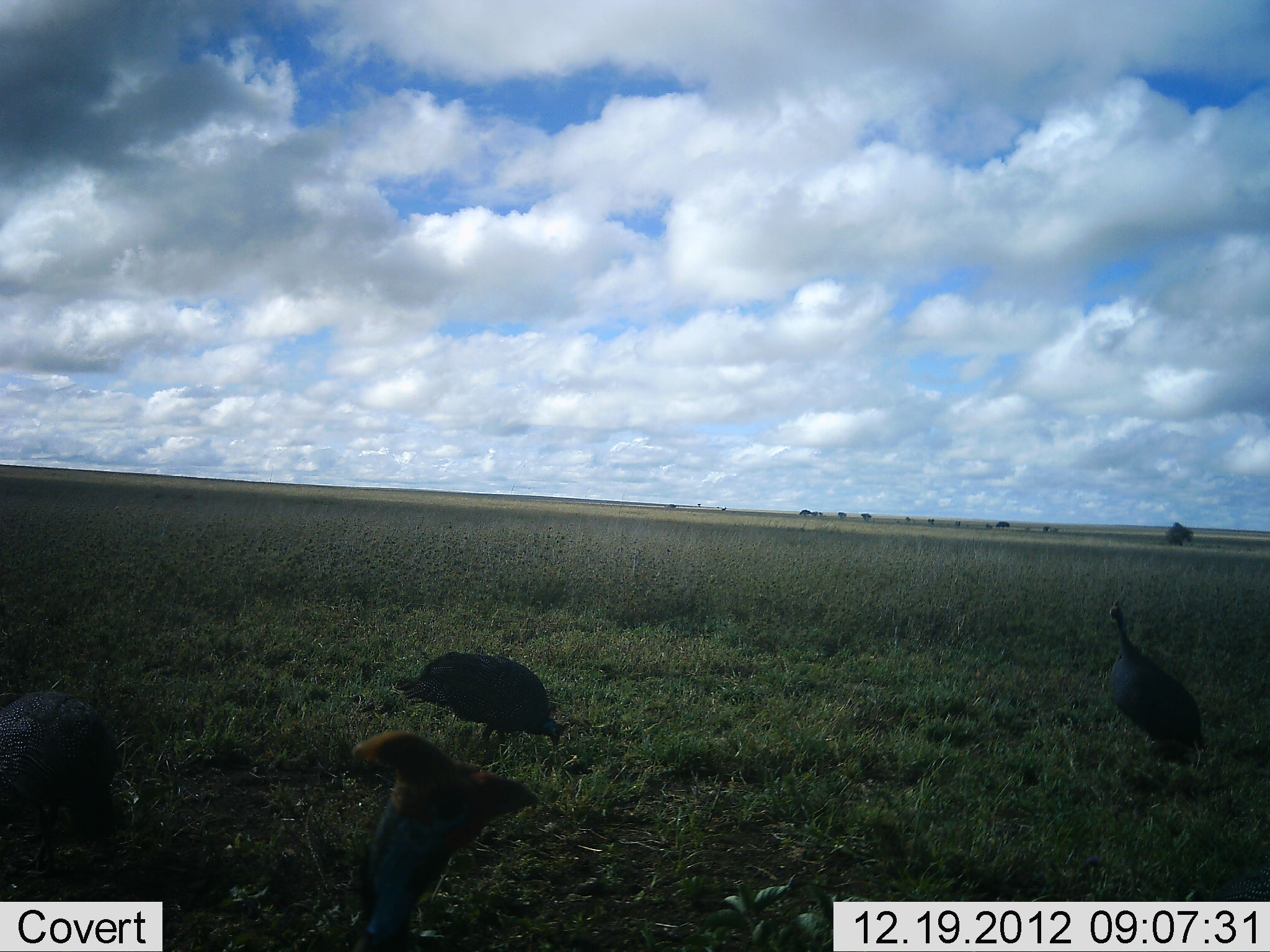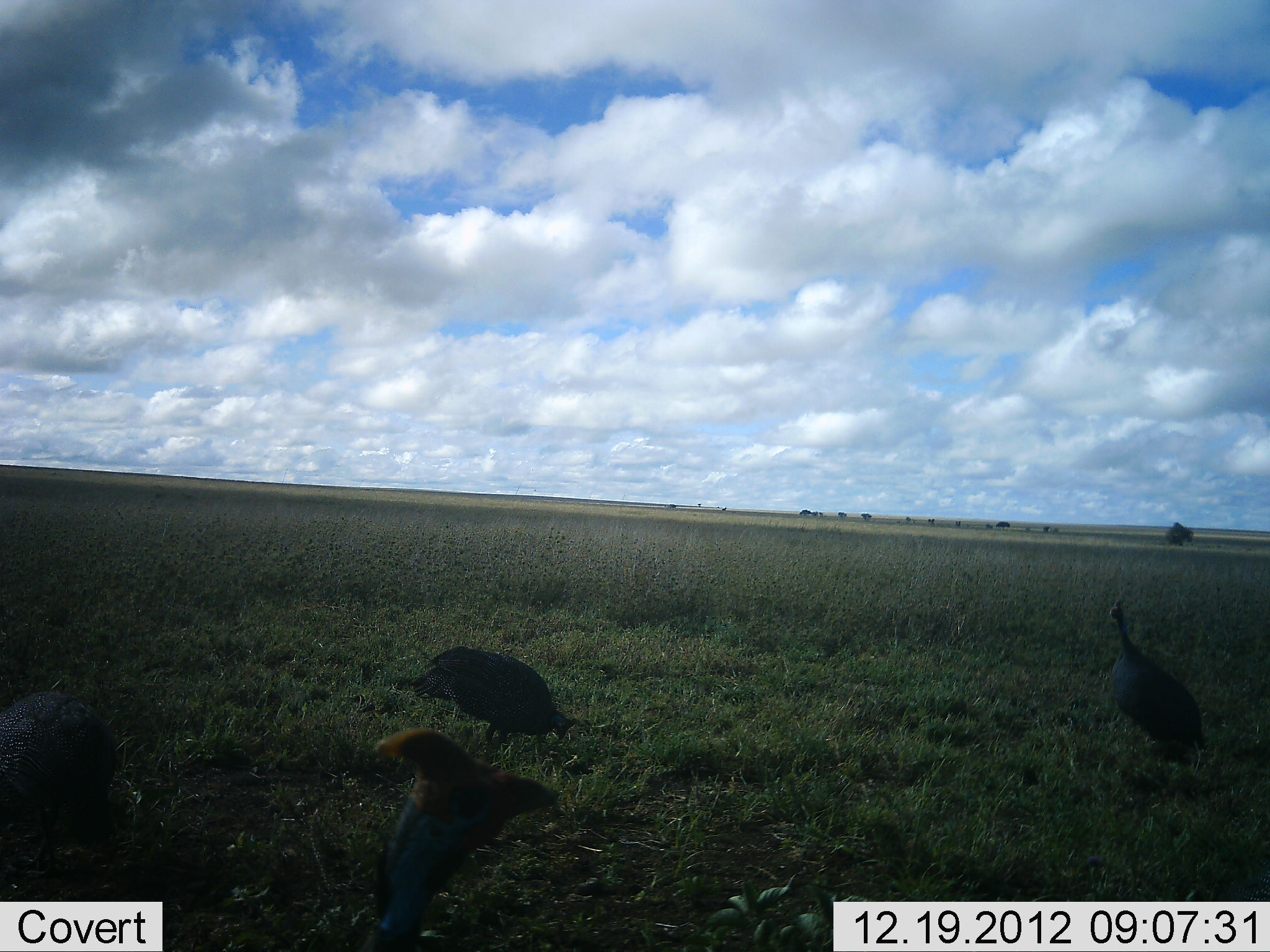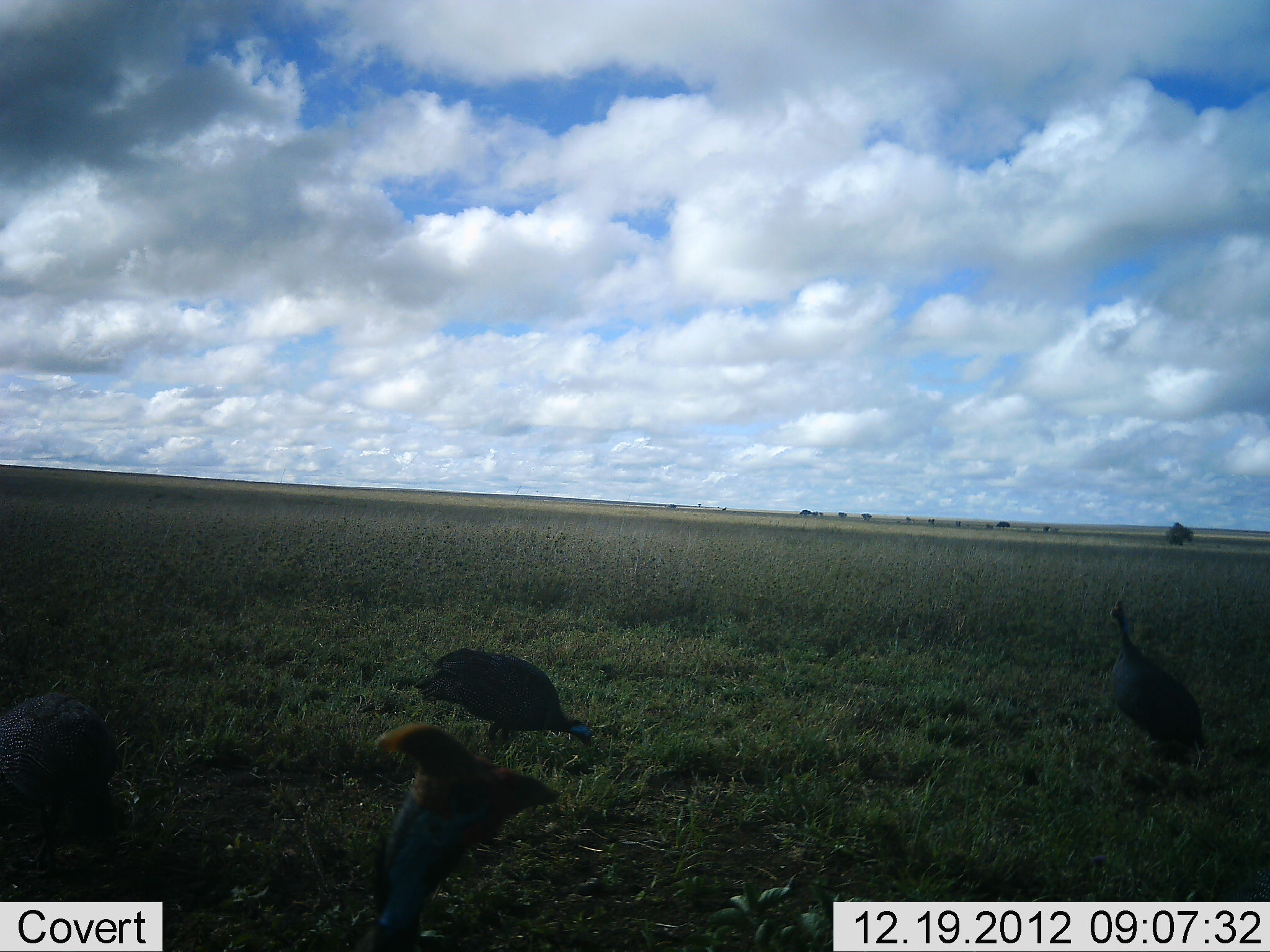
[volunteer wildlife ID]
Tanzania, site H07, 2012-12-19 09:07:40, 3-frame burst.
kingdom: Animalia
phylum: Chordata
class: Aves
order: Galliformes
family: Numididae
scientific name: Numididae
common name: guinea fowl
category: guineafowl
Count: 4.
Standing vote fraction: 69%.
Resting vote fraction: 12%.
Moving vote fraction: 15%.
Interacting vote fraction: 0%.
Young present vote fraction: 0%.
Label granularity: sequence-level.